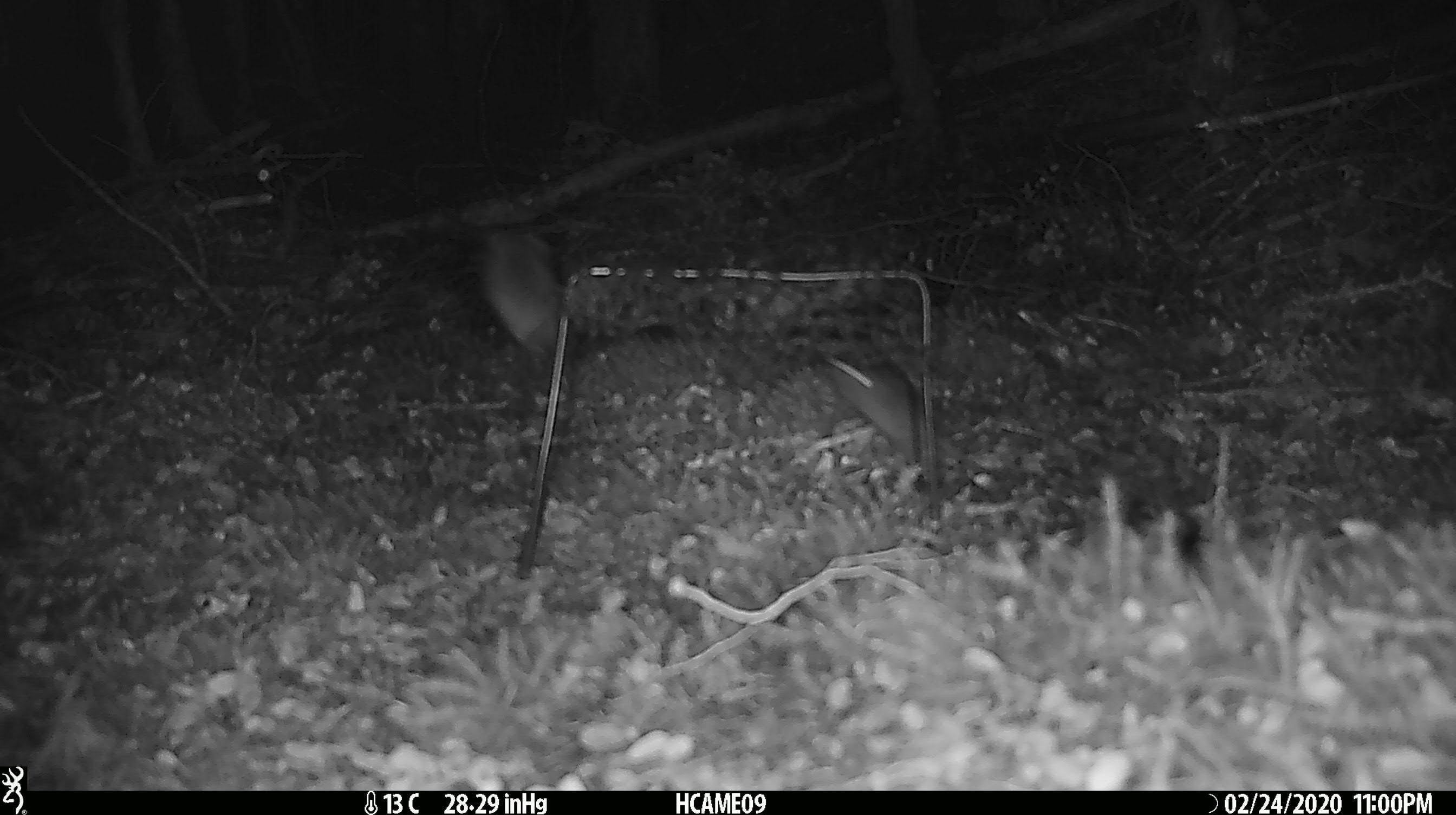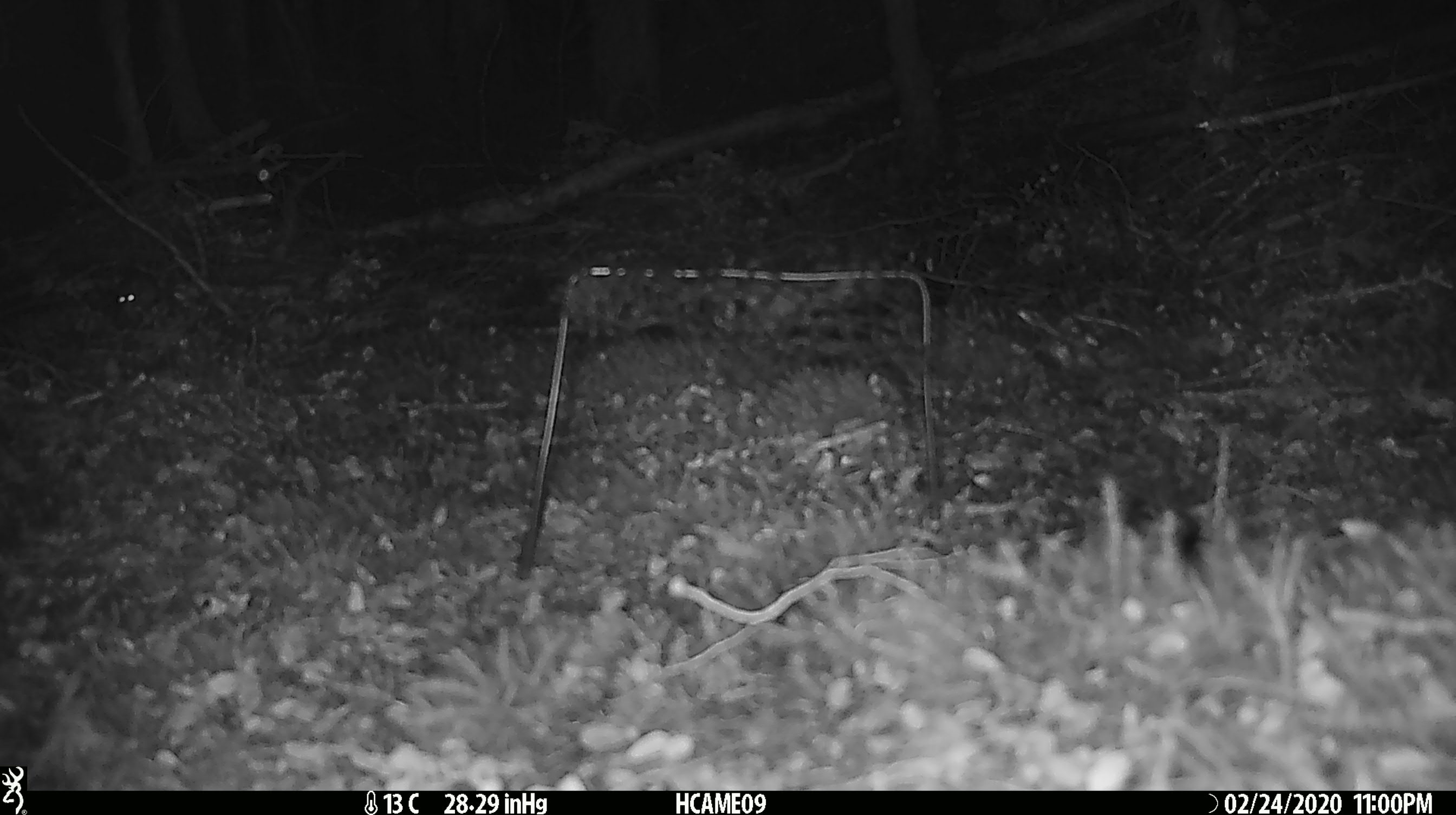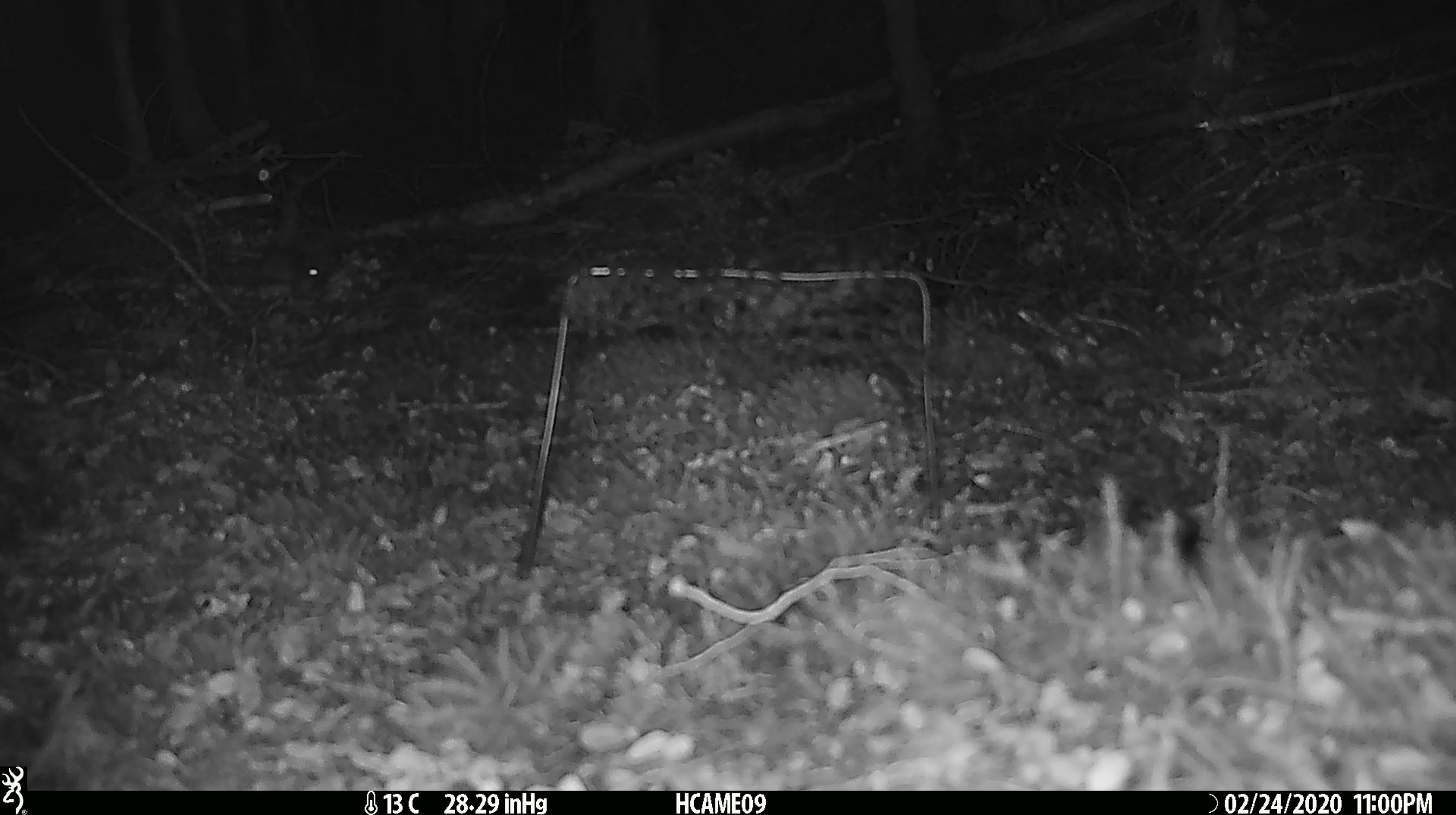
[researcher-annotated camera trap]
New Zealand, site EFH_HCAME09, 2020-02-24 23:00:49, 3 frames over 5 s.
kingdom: Animalia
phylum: Chordata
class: Mammalia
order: Rodentia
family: Muridae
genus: Mus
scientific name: Mus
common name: mouse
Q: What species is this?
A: Mouse (Mus).